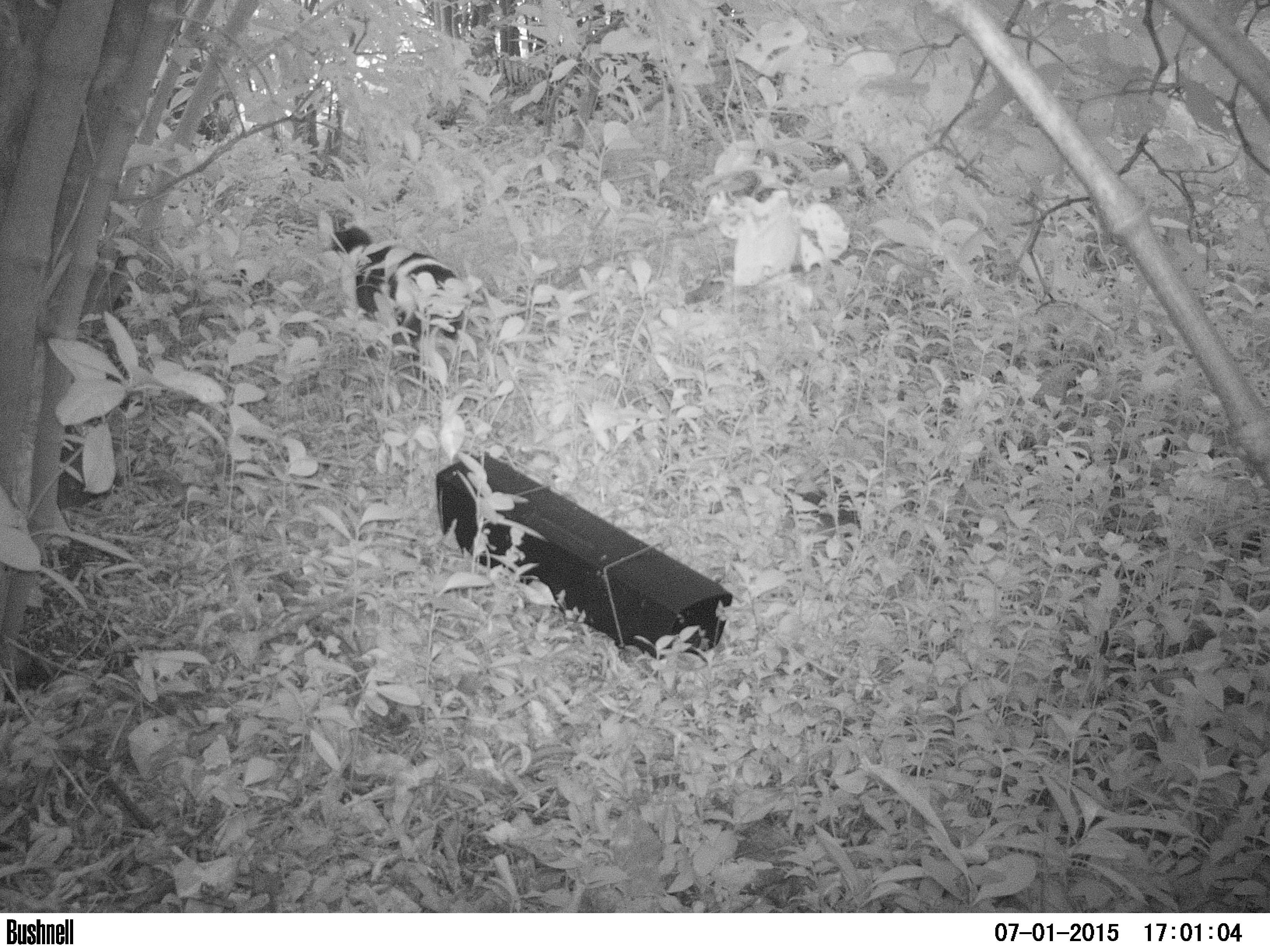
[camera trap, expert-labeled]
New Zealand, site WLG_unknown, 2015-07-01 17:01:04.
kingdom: Animalia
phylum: Chordata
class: Mammalia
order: Carnivora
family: Felidae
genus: Felis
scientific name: Felis catus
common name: domestic cat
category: cat